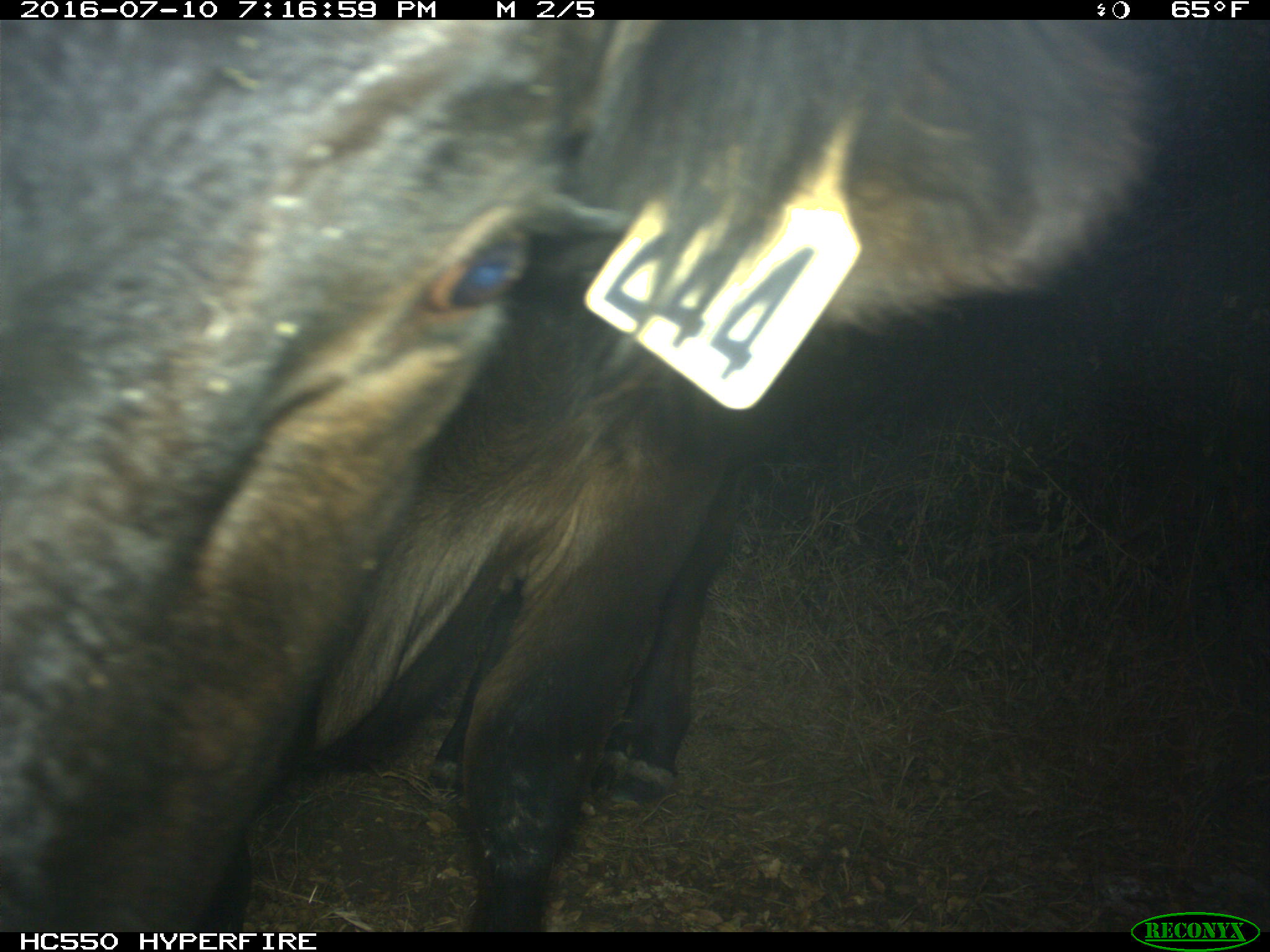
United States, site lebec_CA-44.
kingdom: Animalia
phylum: Chordata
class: Mammalia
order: Artiodactyla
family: Bovidae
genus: Bos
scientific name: Bos taurus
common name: domestic cow